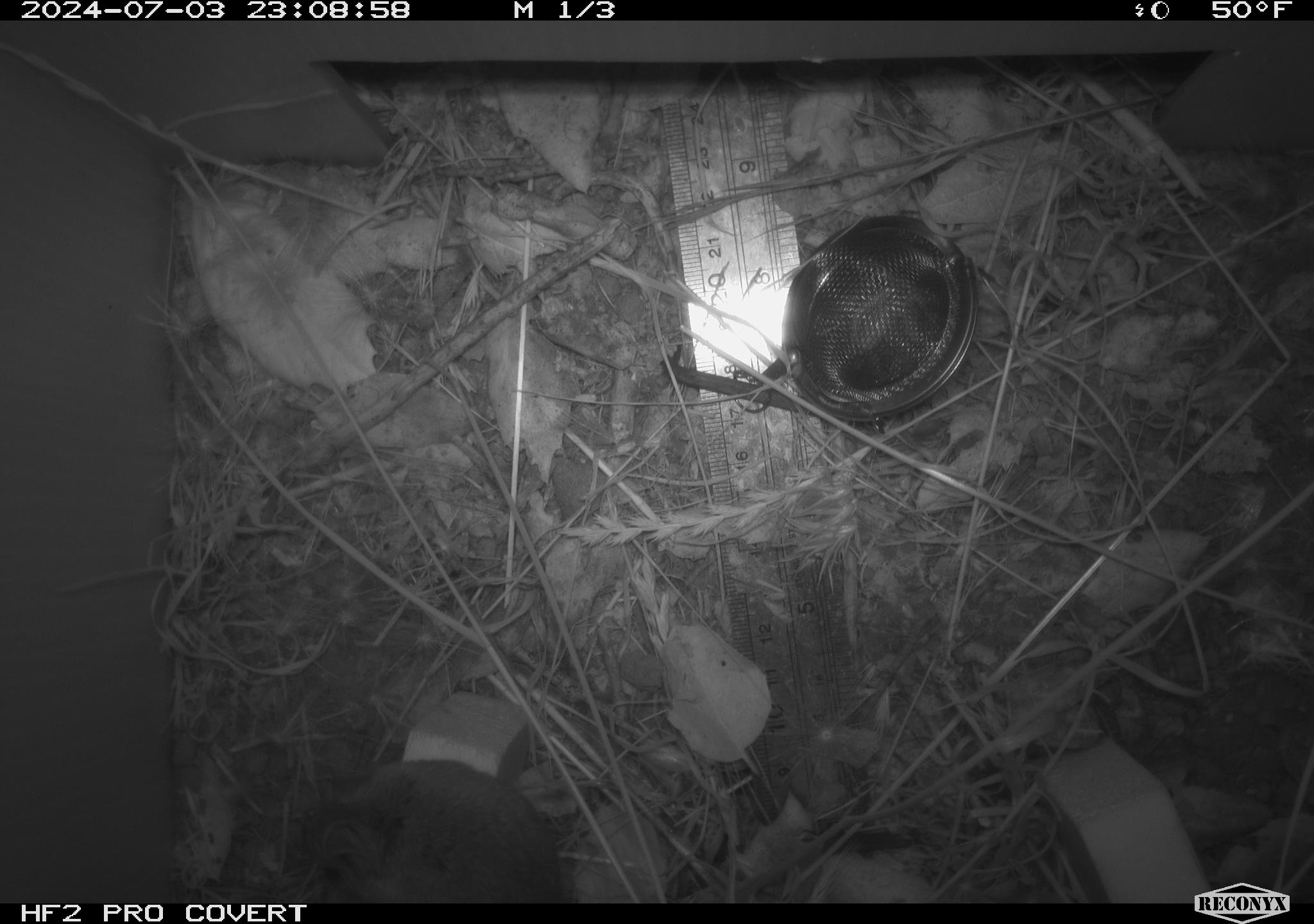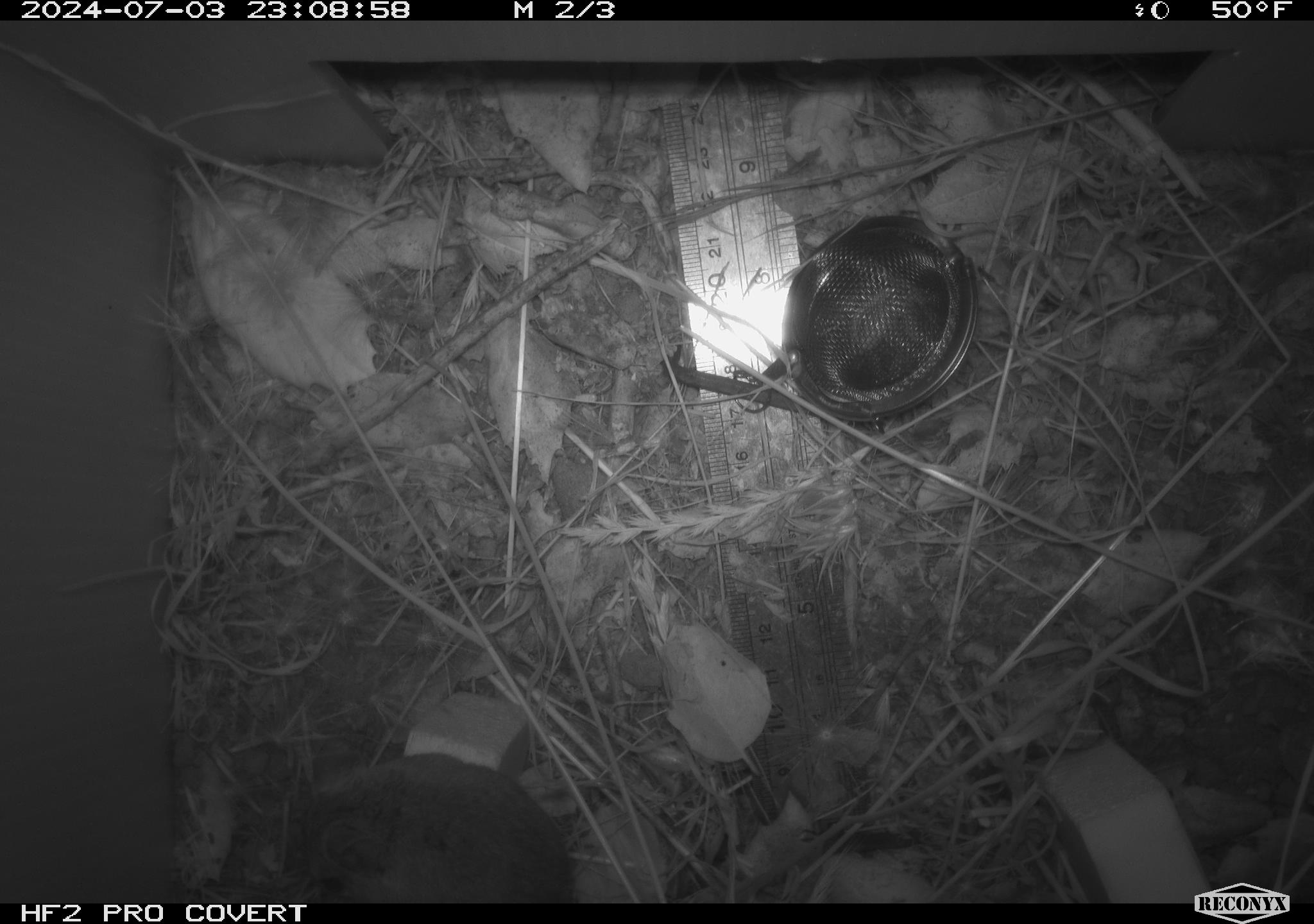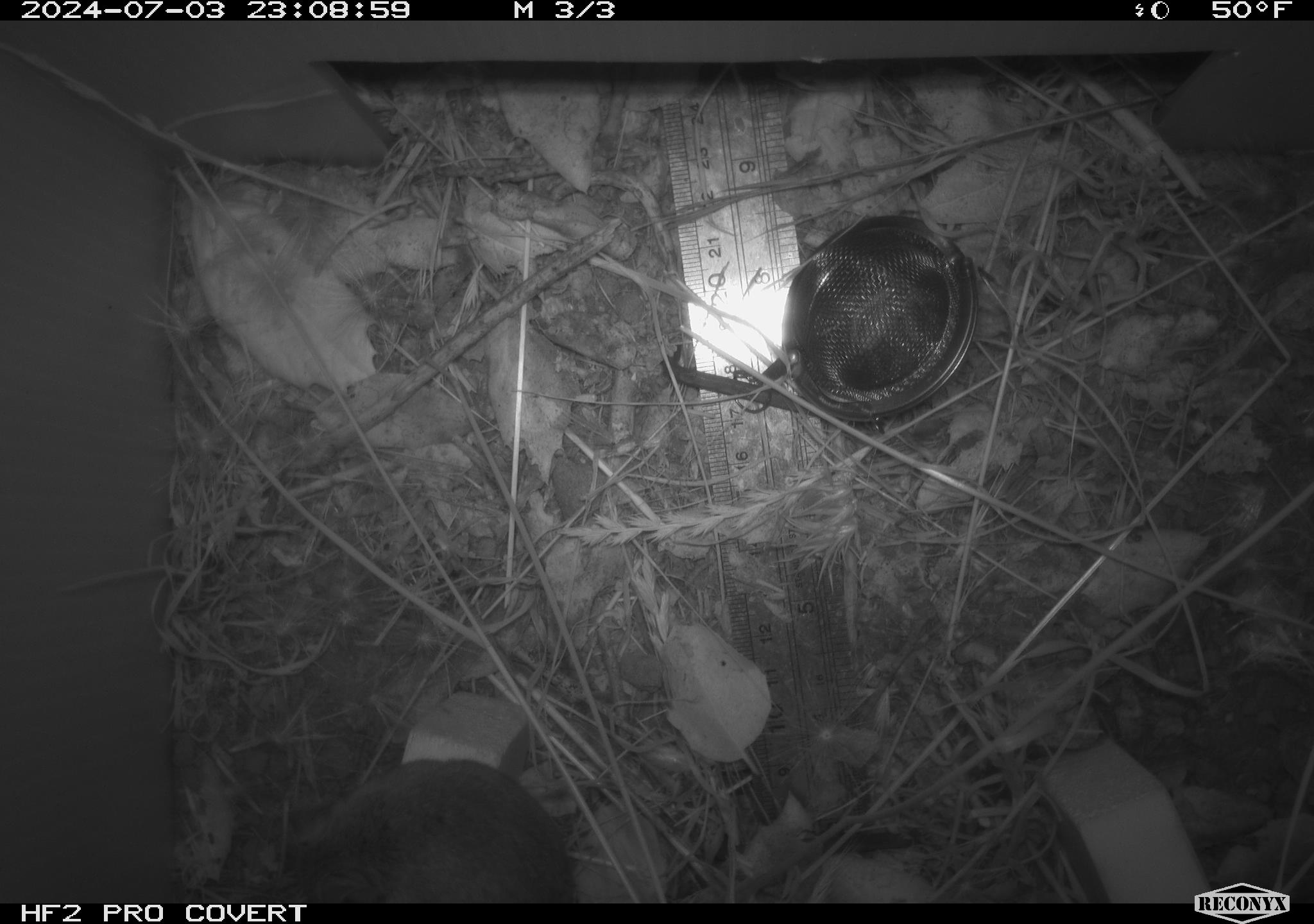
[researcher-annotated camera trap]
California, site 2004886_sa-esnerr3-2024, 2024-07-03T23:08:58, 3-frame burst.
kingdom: Animalia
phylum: Chordata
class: Mammalia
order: Rodentia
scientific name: Rodentia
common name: rodent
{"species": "rodent (Rodentia)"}